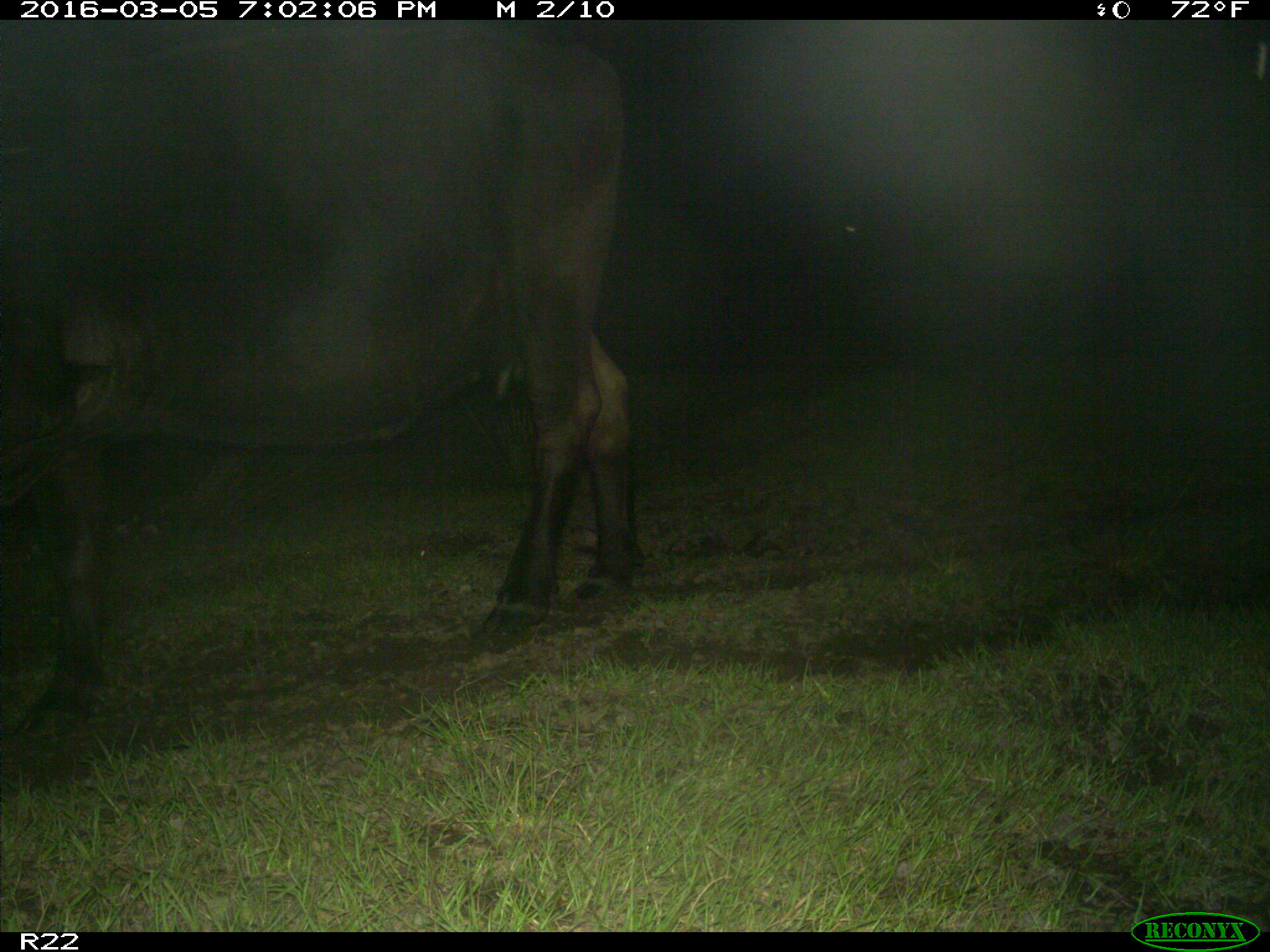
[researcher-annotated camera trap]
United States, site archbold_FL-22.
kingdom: Animalia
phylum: Chordata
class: Mammalia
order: Artiodactyla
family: Bovidae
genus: Bos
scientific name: Bos taurus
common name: domestic cow